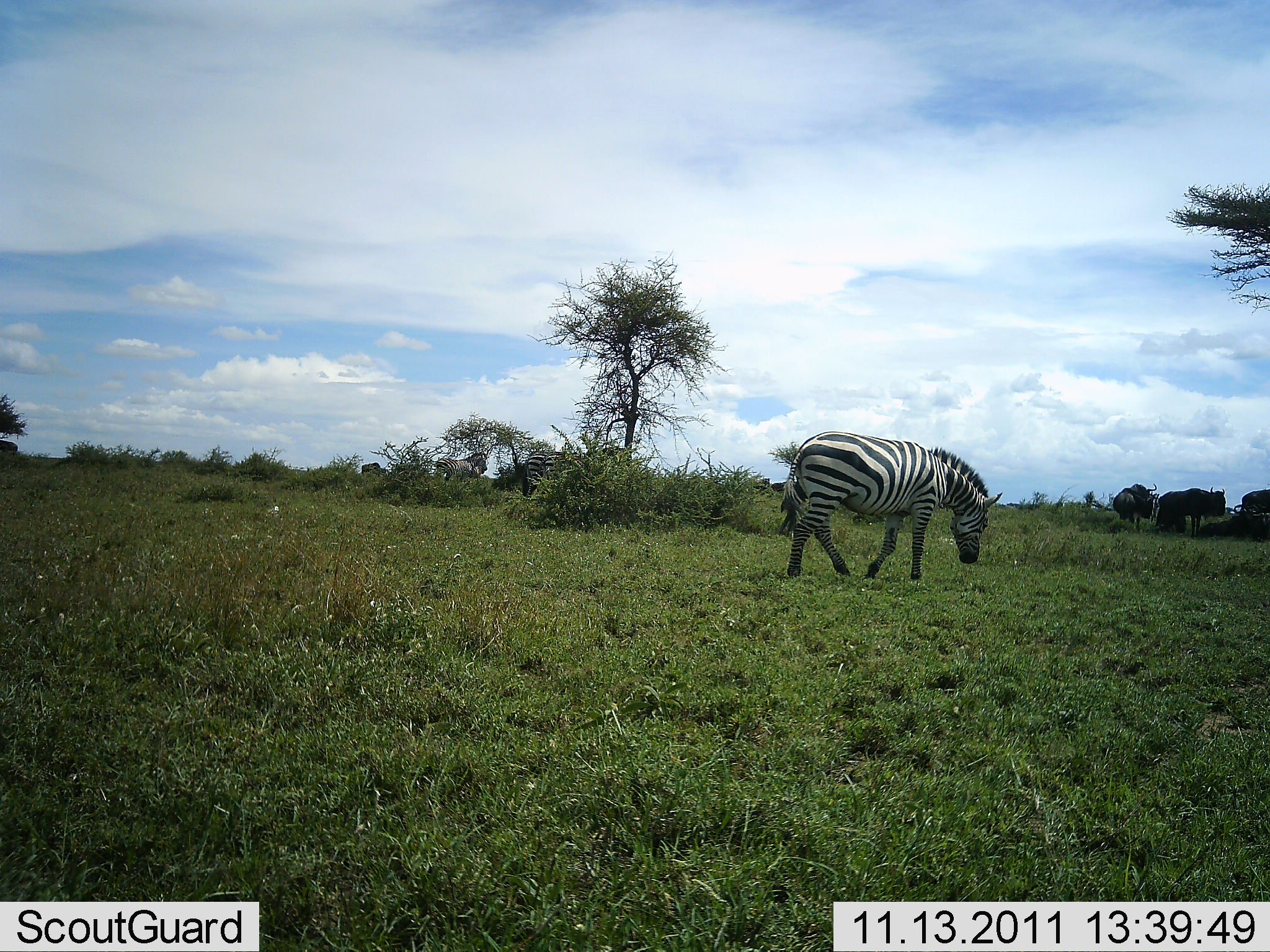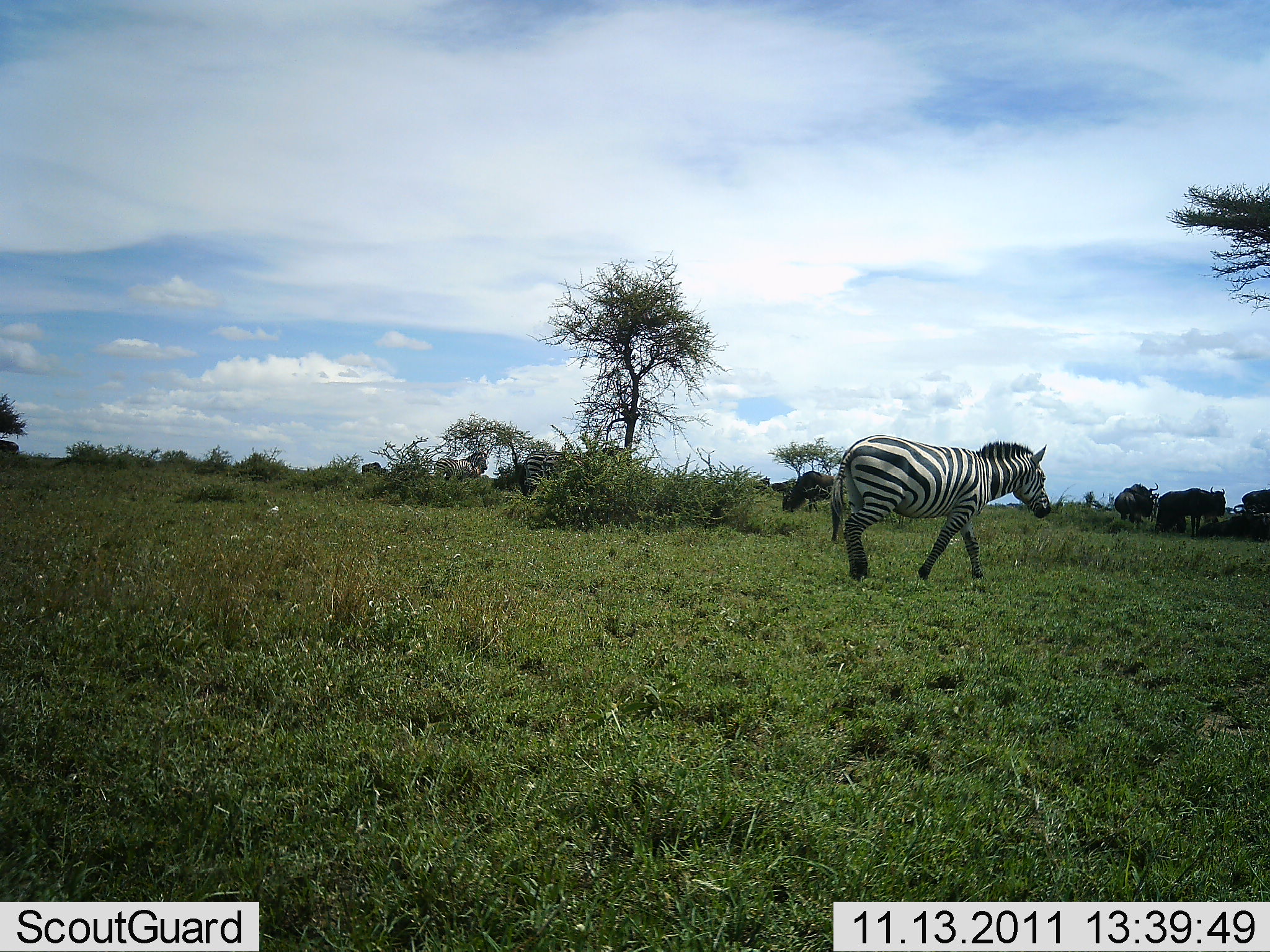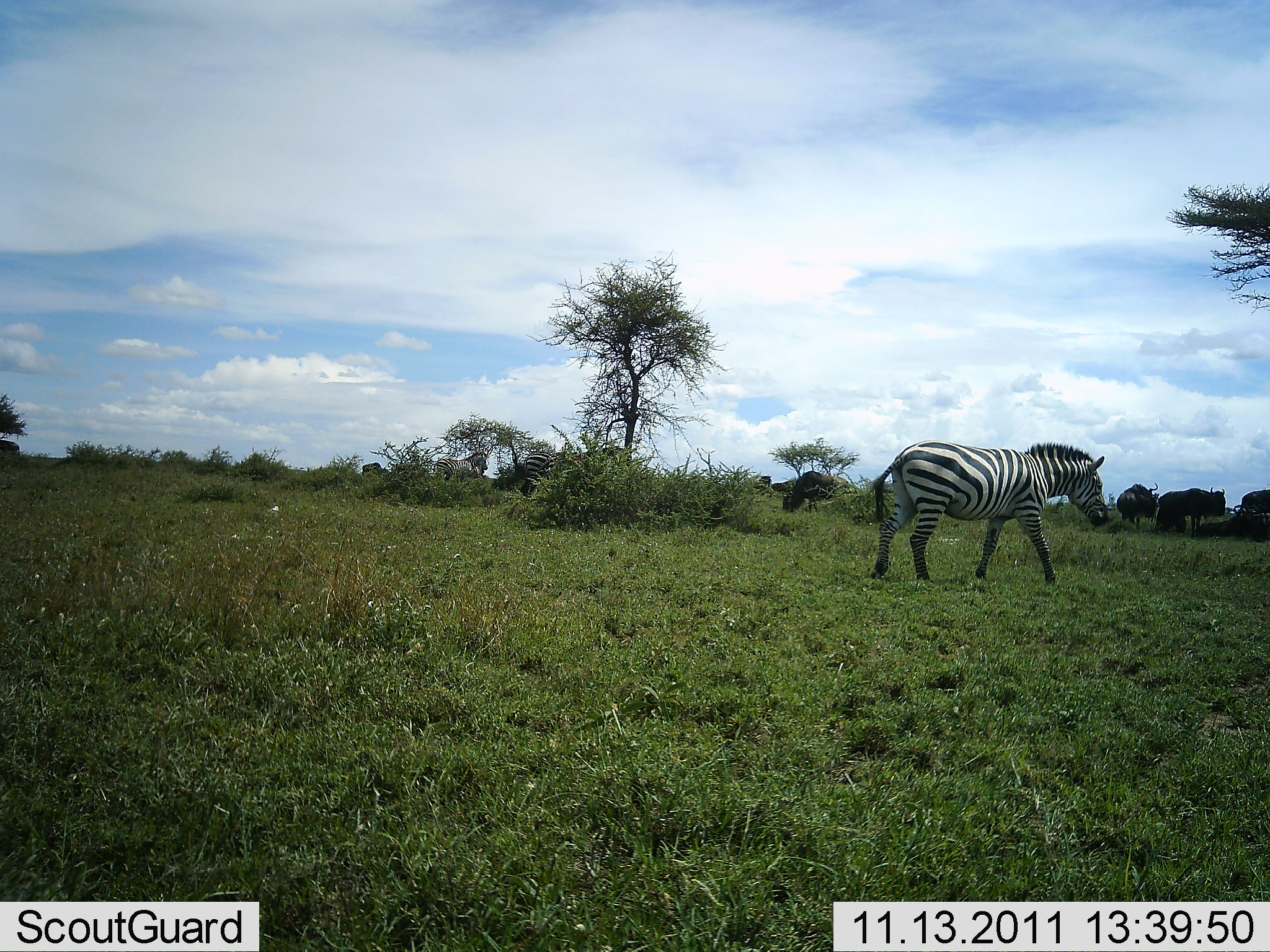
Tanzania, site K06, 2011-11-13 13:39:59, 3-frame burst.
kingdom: Animalia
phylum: Chordata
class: Mammalia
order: Artiodactyla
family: Bovidae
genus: Connochaetes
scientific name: Connochaetes taurinus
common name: blue wildebeest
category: wildebeest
Wildebeest (blue wildebeest) (Connochaetes taurinus), count 5. Behavior (volunteer vote fractions): standing 58%, resting 17%, moving 8%, interacting 8%. Young present (vote fraction): 0%. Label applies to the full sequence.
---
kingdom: Animalia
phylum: Chordata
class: Mammalia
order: Perissodactyla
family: Equidae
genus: Equus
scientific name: Equus quagga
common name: plains zebra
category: zebra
Zebra (plains zebra) (Equus quagga), count 2. Behavior (volunteer vote fractions): standing 25%, resting 0%, moving 96%, interacting 0%. Young present (vote fraction): 0%. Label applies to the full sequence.